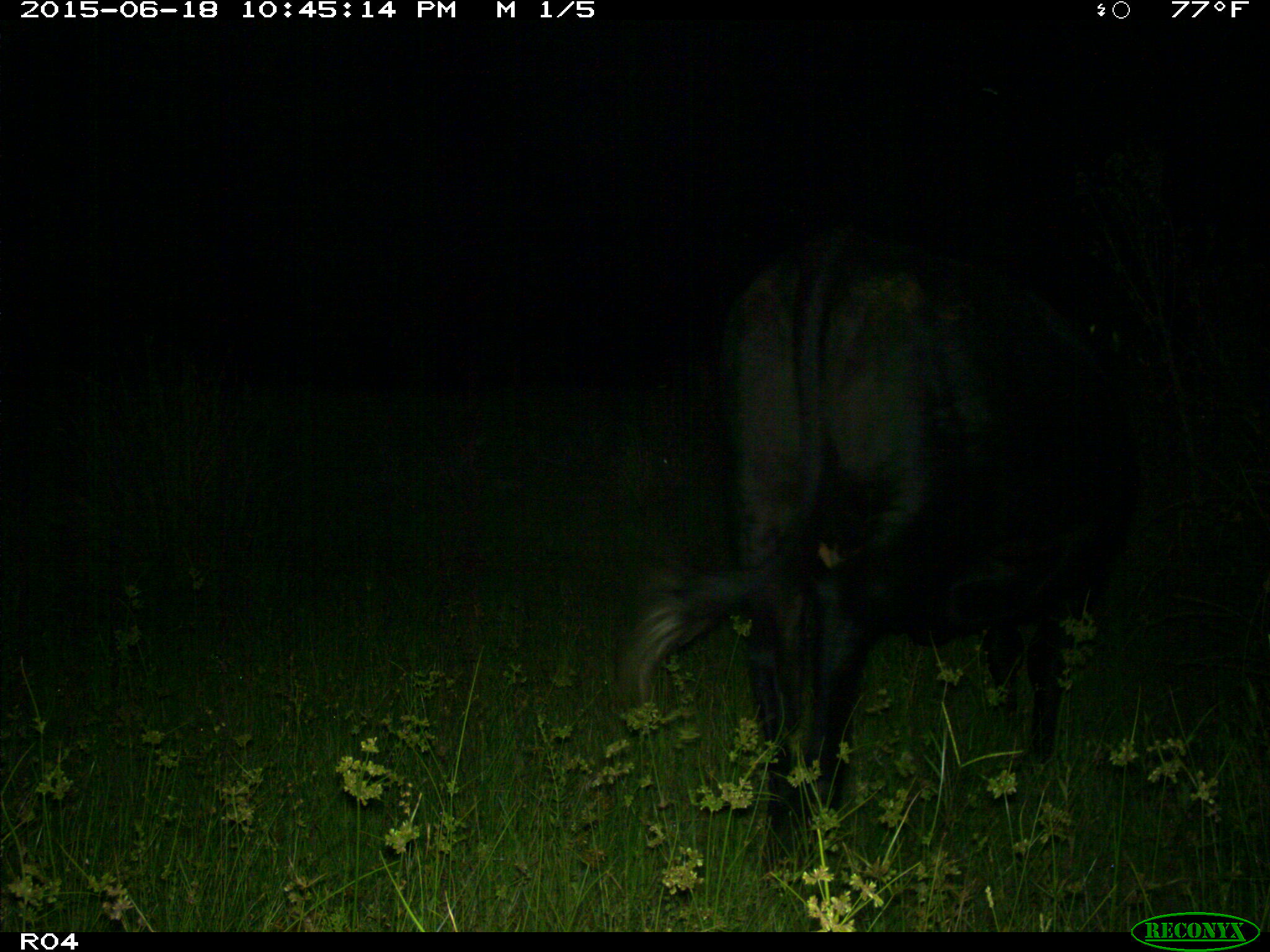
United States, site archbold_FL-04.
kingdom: Animalia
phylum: Chordata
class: Mammalia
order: Artiodactyla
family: Bovidae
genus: Bos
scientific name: Bos taurus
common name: domestic cow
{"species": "Bos taurus (domestic cow)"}